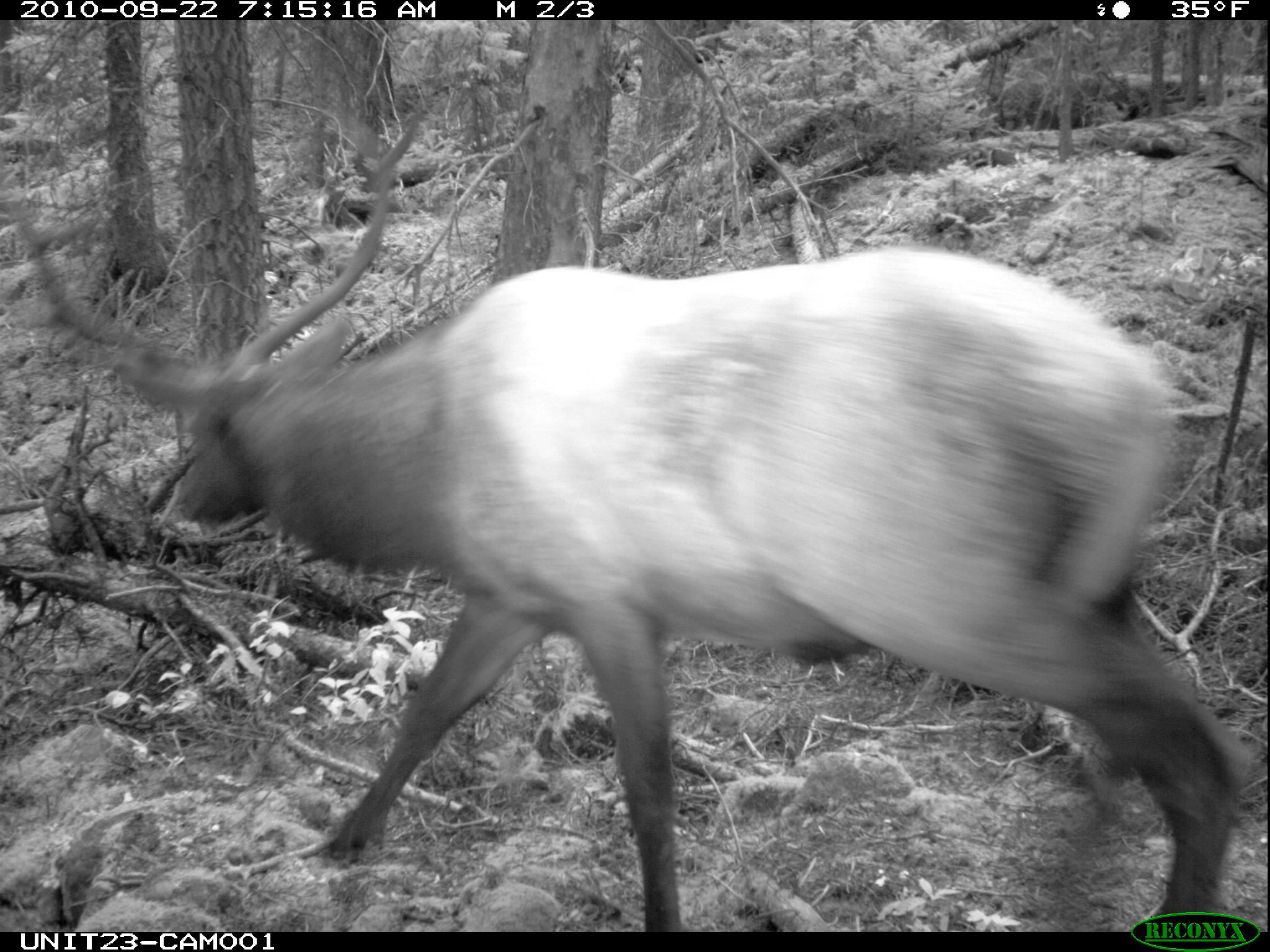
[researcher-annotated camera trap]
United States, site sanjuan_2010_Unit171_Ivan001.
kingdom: Animalia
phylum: Chordata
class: Mammalia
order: Artiodactyla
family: Cervidae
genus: Cervus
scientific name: Cervus elaphus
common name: red deer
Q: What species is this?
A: Cervus elaphus (red deer).